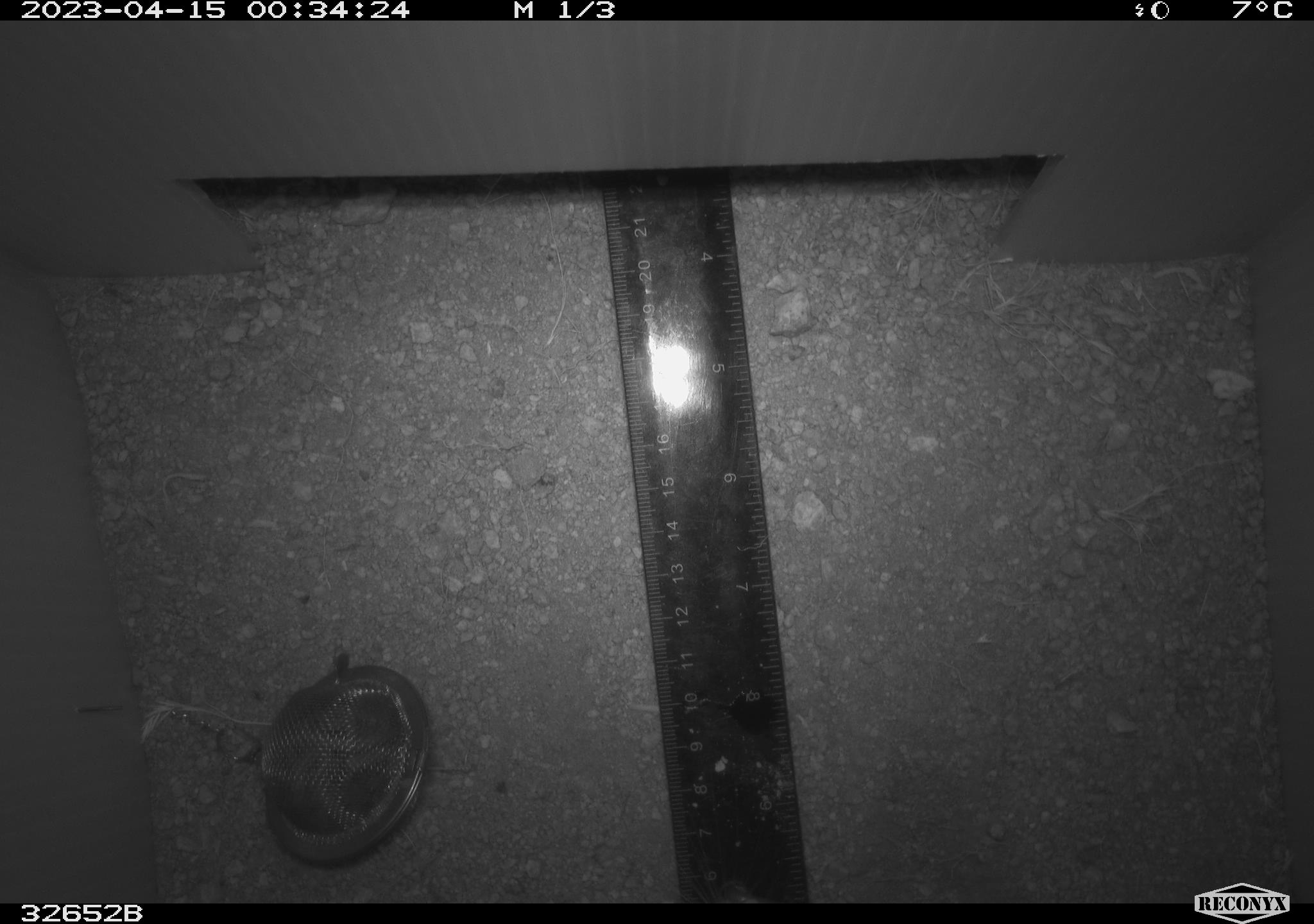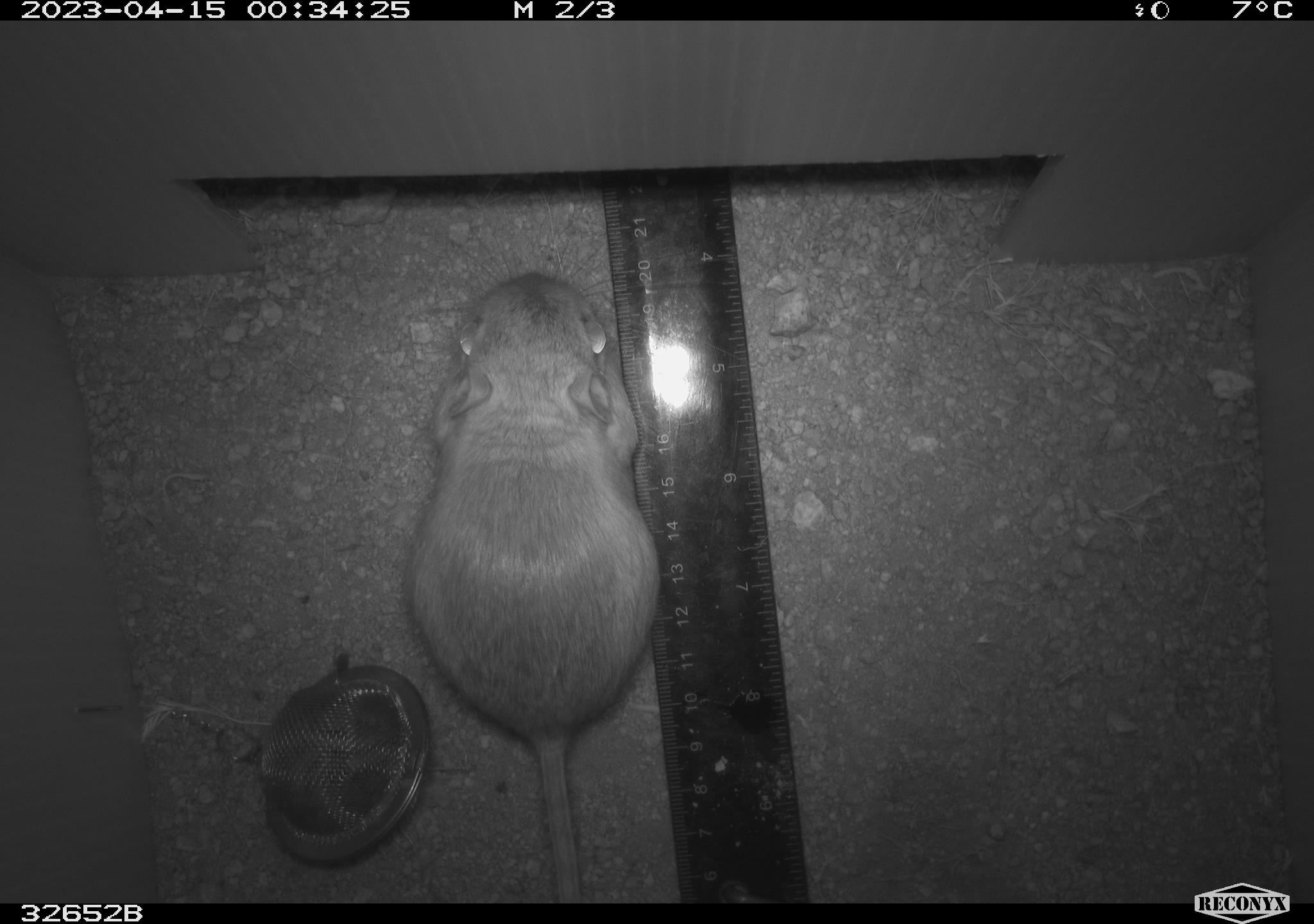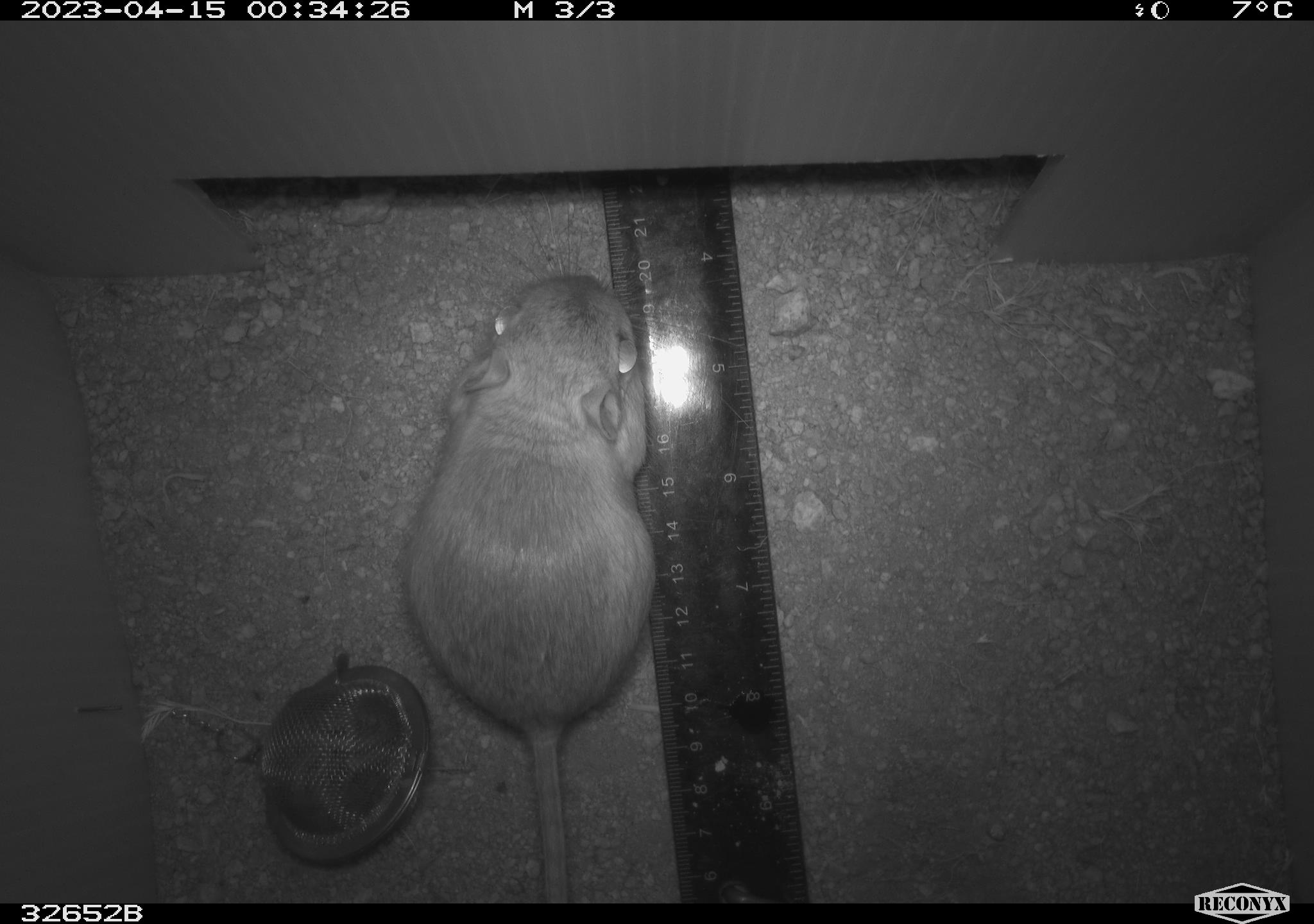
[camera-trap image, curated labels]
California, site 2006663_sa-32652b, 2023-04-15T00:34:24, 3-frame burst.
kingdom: Animalia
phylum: Chordata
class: Mammalia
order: Rodentia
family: Heteromyidae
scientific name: Heteromyidae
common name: kangaroo rats and pocket mice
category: heteromyidae family